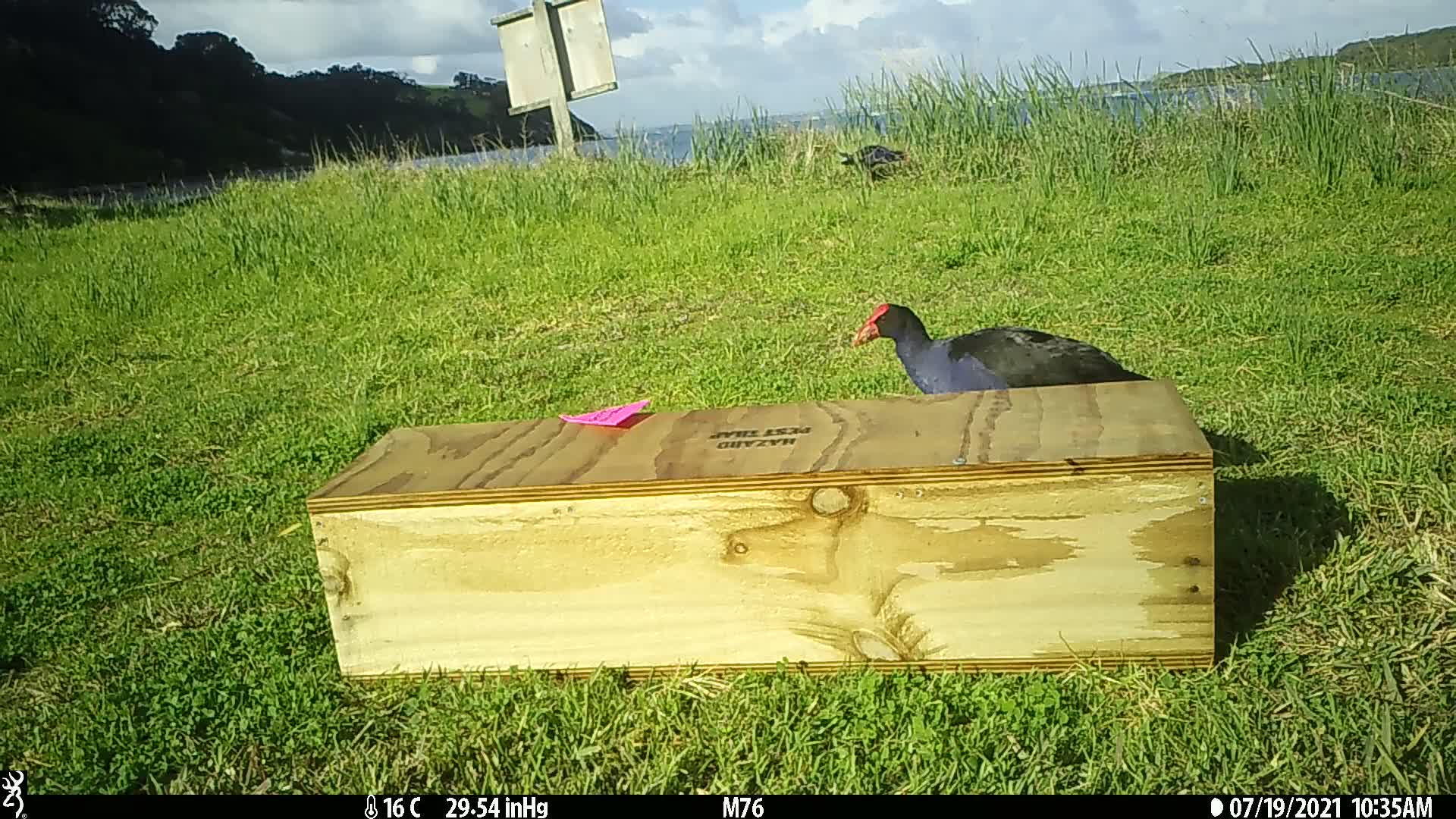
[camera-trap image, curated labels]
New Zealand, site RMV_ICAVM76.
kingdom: Animalia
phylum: Chordata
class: Aves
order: Gruiformes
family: Rallidae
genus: Porphyrio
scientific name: Porphyrio melanotus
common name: australasian swamphen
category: pukeko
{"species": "pukeko (australasian swamphen) (Porphyrio melanotus)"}